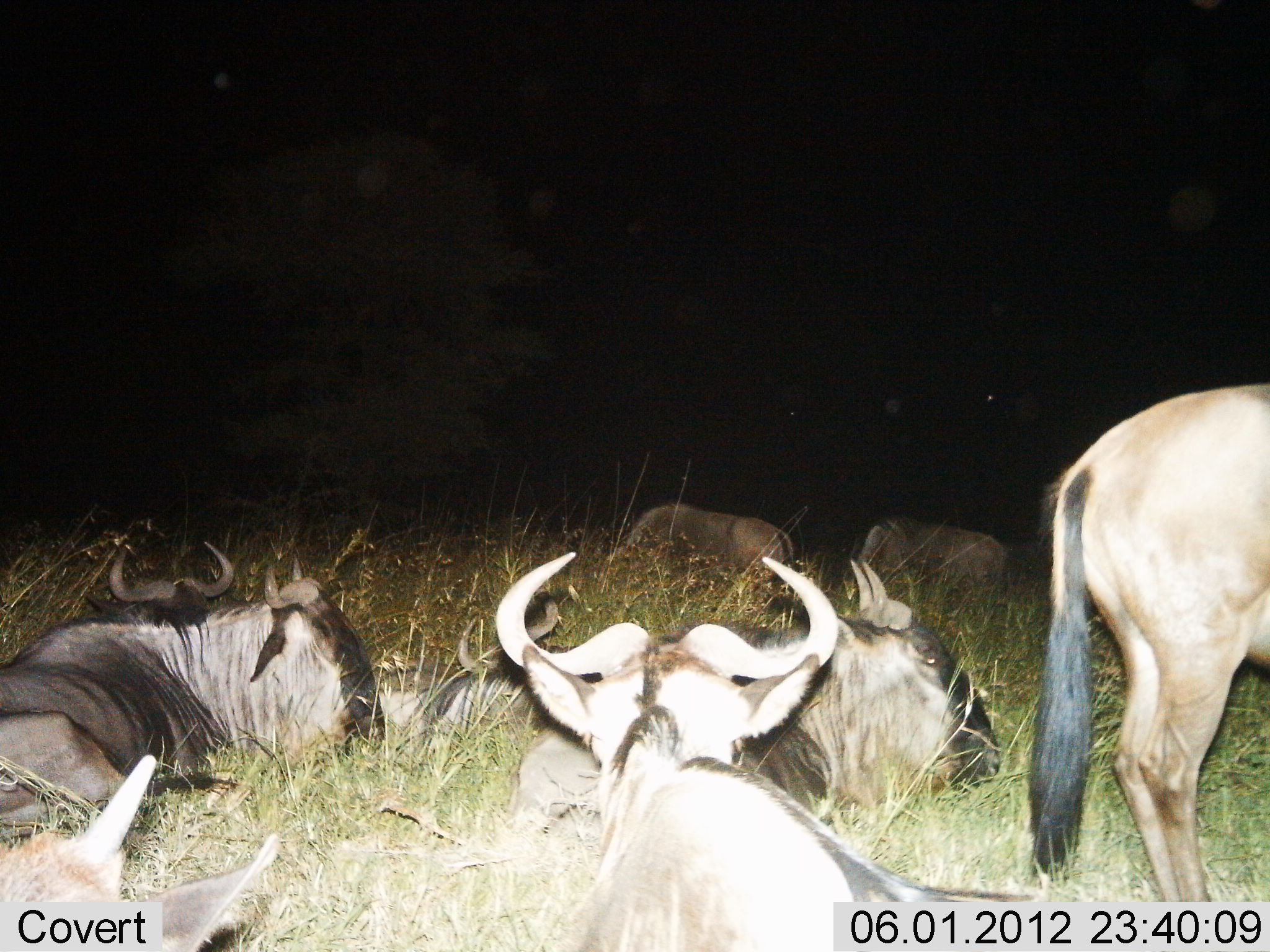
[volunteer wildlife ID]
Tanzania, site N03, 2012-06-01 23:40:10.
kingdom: Animalia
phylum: Chordata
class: Mammalia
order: Artiodactyla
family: Bovidae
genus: Connochaetes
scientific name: Connochaetes taurinus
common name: blue wildebeest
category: wildebeest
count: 9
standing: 80%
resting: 100%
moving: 0%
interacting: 0%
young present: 10%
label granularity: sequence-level